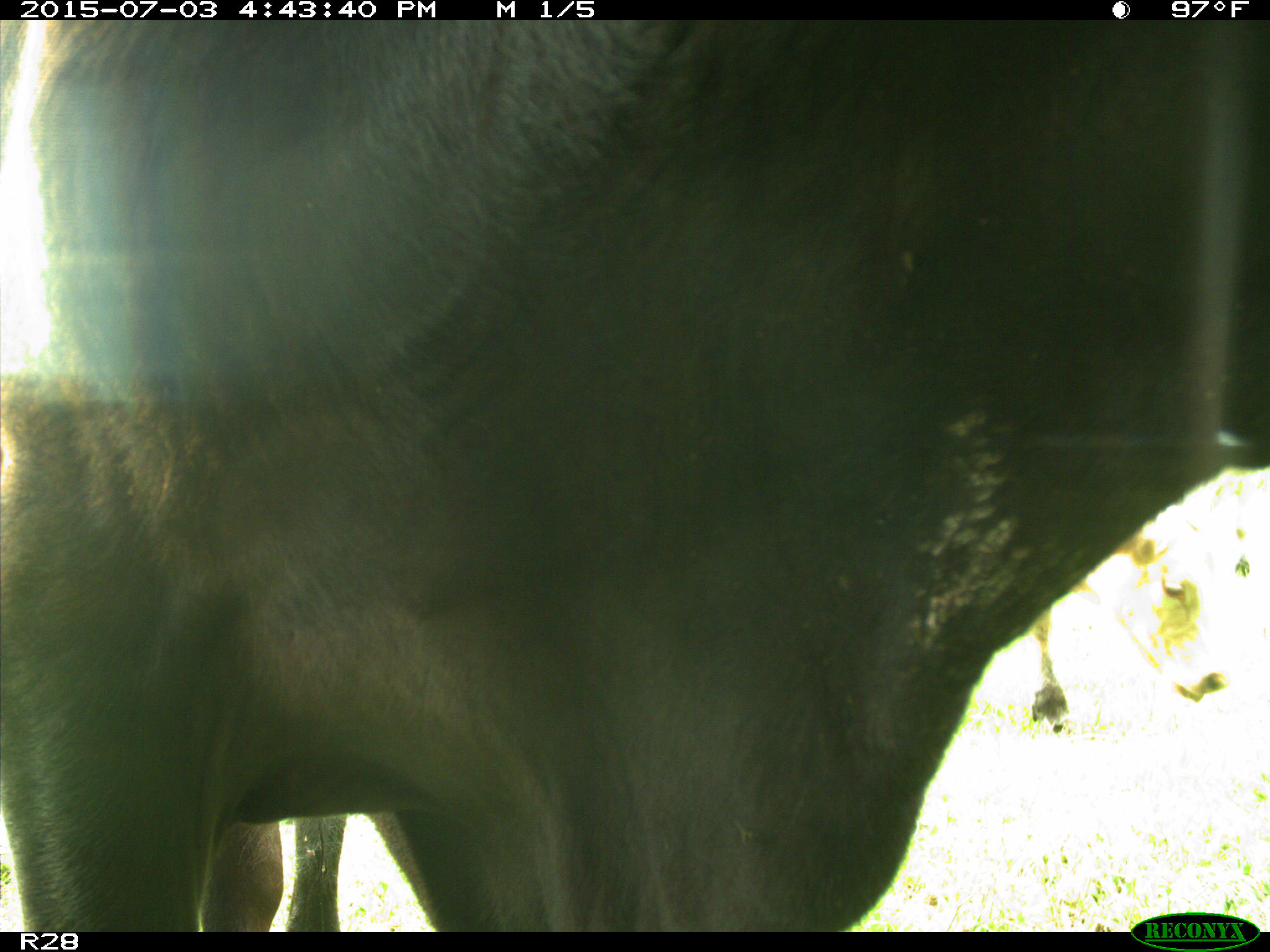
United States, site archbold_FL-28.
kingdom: Animalia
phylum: Chordata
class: Mammalia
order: Artiodactyla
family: Bovidae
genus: Bos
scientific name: Bos taurus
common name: domestic cow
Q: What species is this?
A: Bos taurus (domestic cow).